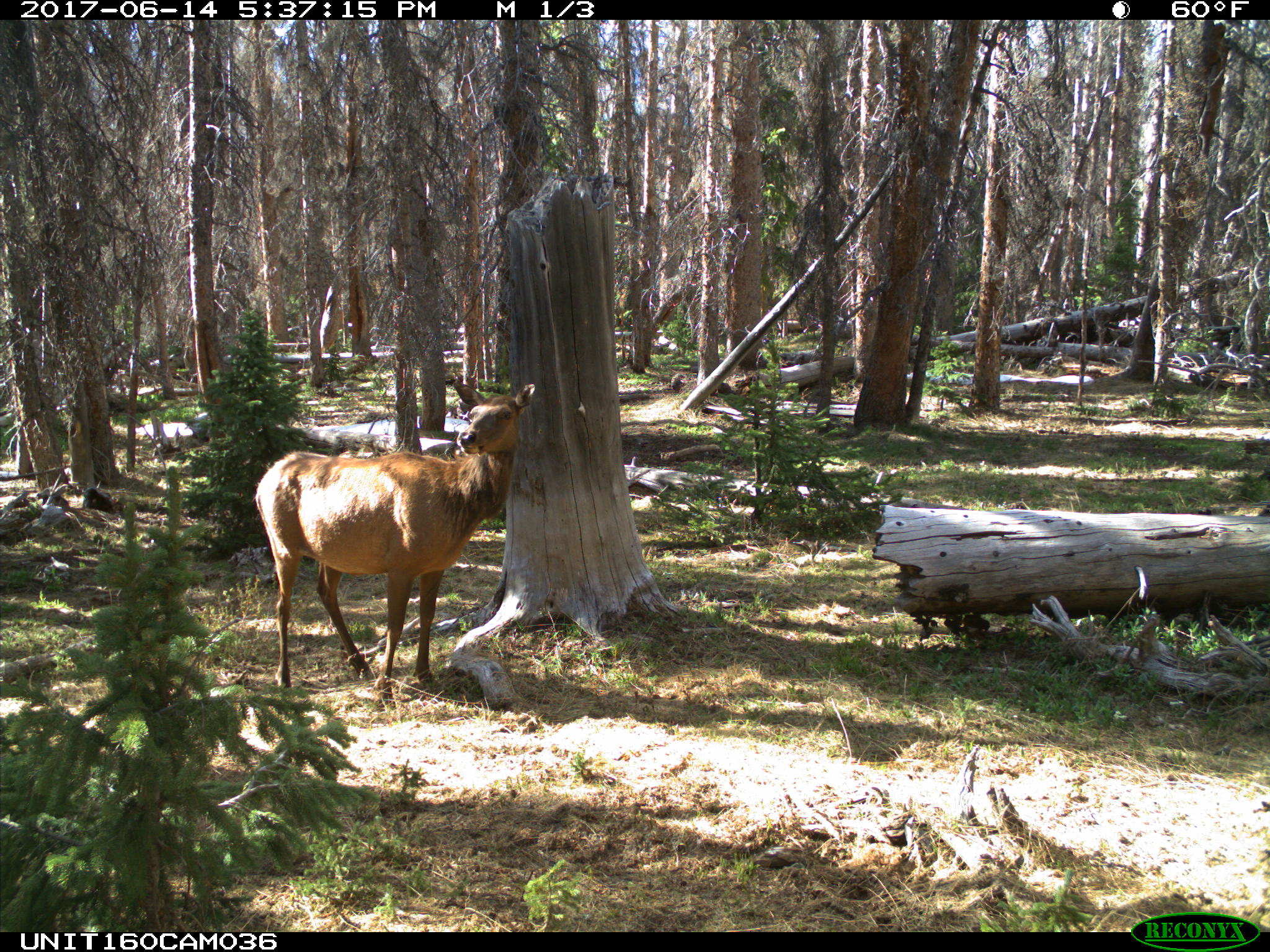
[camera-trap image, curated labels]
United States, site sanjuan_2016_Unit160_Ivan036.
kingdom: Animalia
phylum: Chordata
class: Mammalia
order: Artiodactyla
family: Cervidae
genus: Cervus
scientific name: Cervus elaphus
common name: red deer